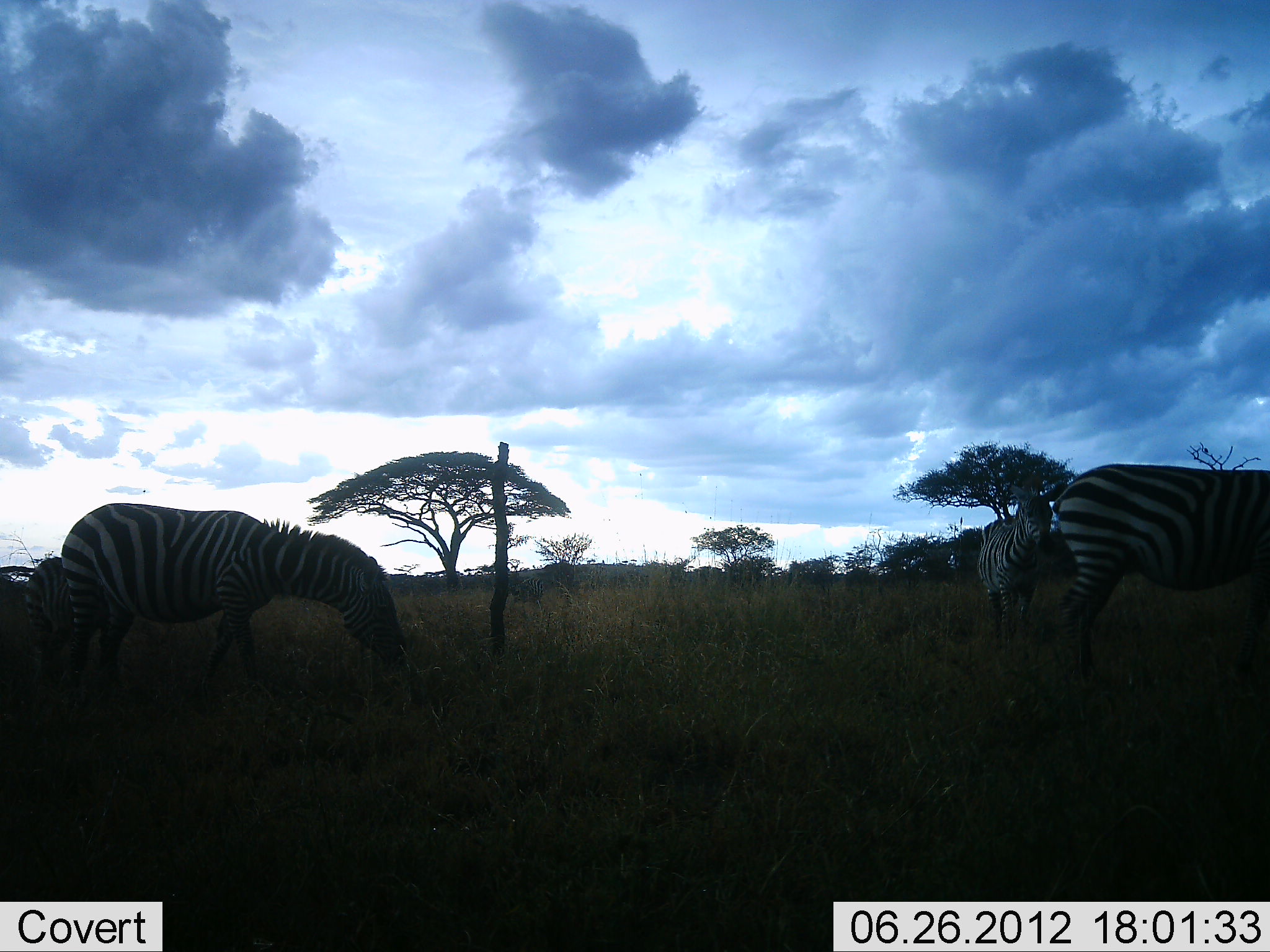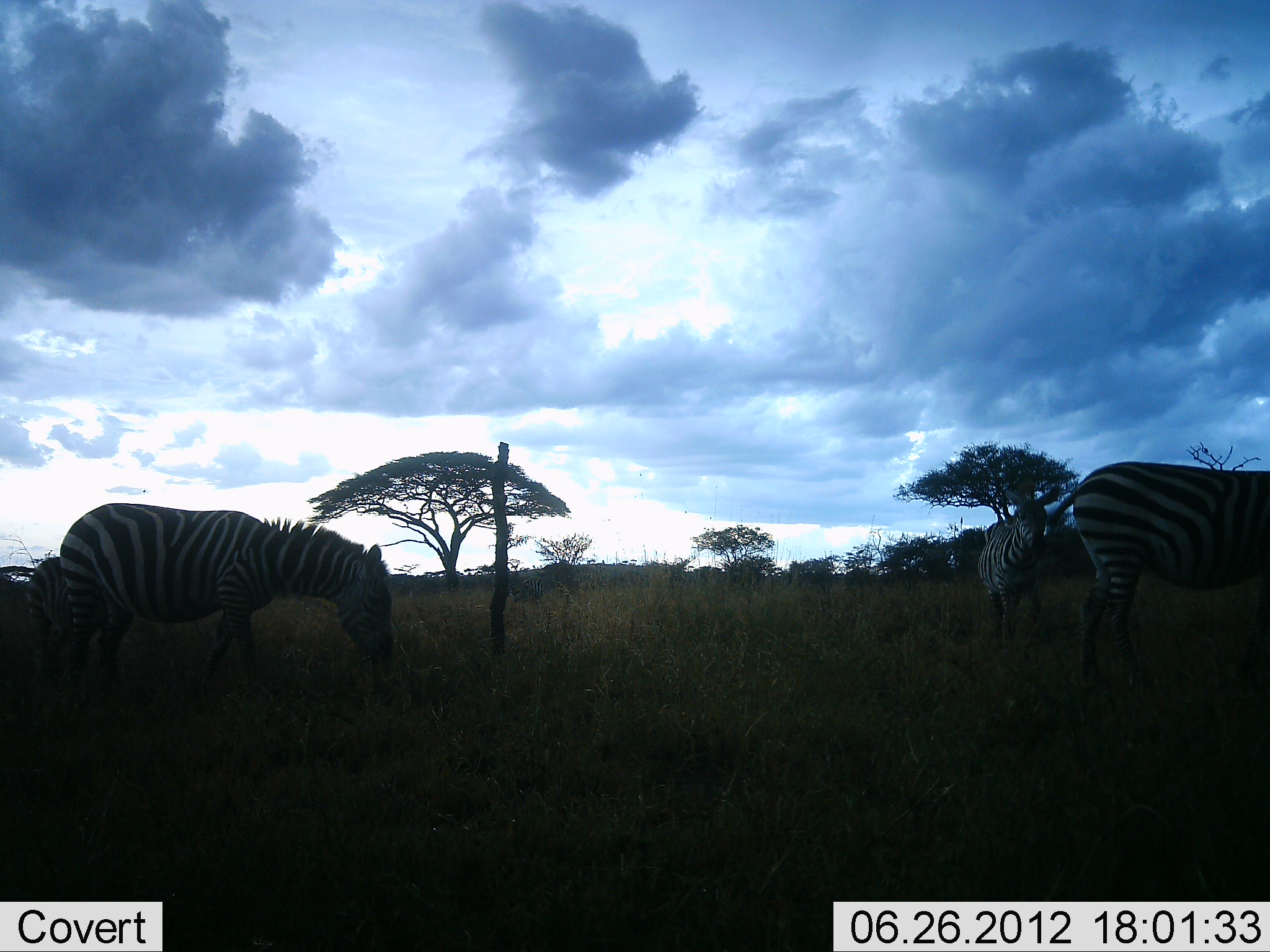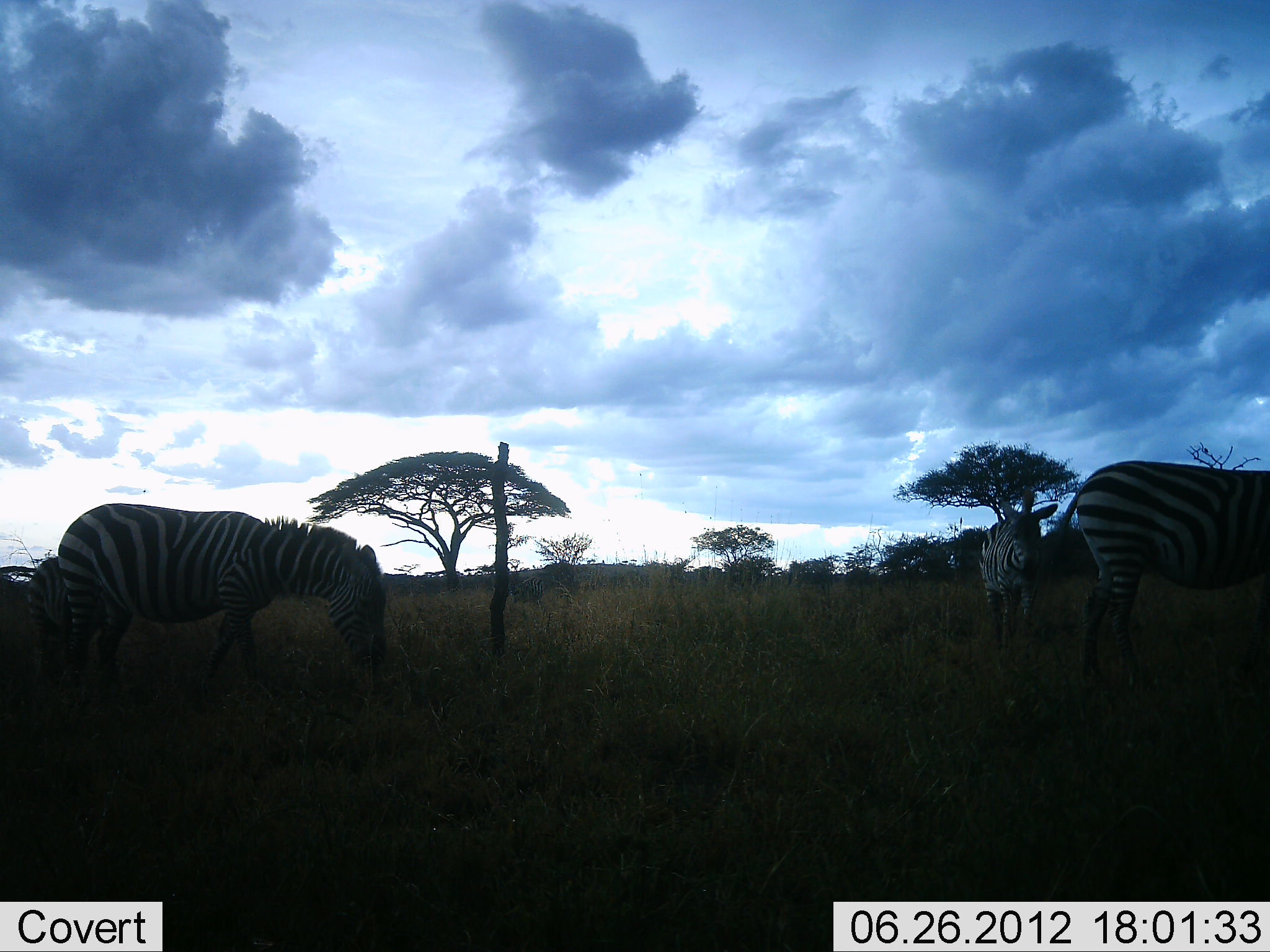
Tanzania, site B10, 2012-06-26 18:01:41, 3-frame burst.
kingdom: Animalia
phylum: Chordata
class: Mammalia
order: Perissodactyla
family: Equidae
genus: Equus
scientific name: Equus quagga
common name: plains zebra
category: zebra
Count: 4.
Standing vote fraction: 60%.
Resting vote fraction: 0%.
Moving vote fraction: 10%.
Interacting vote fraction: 0%.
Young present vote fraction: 20%.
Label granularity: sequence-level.